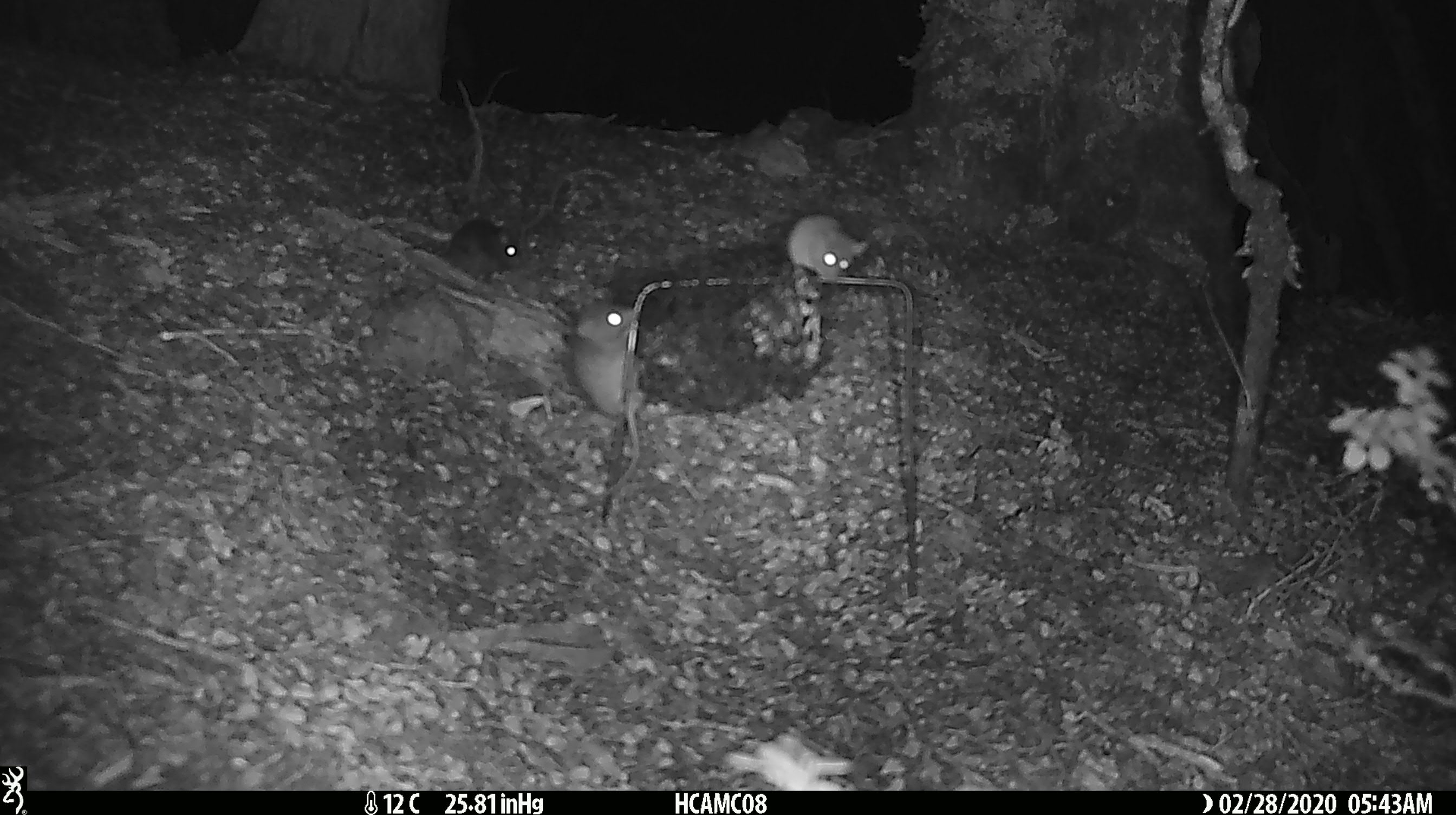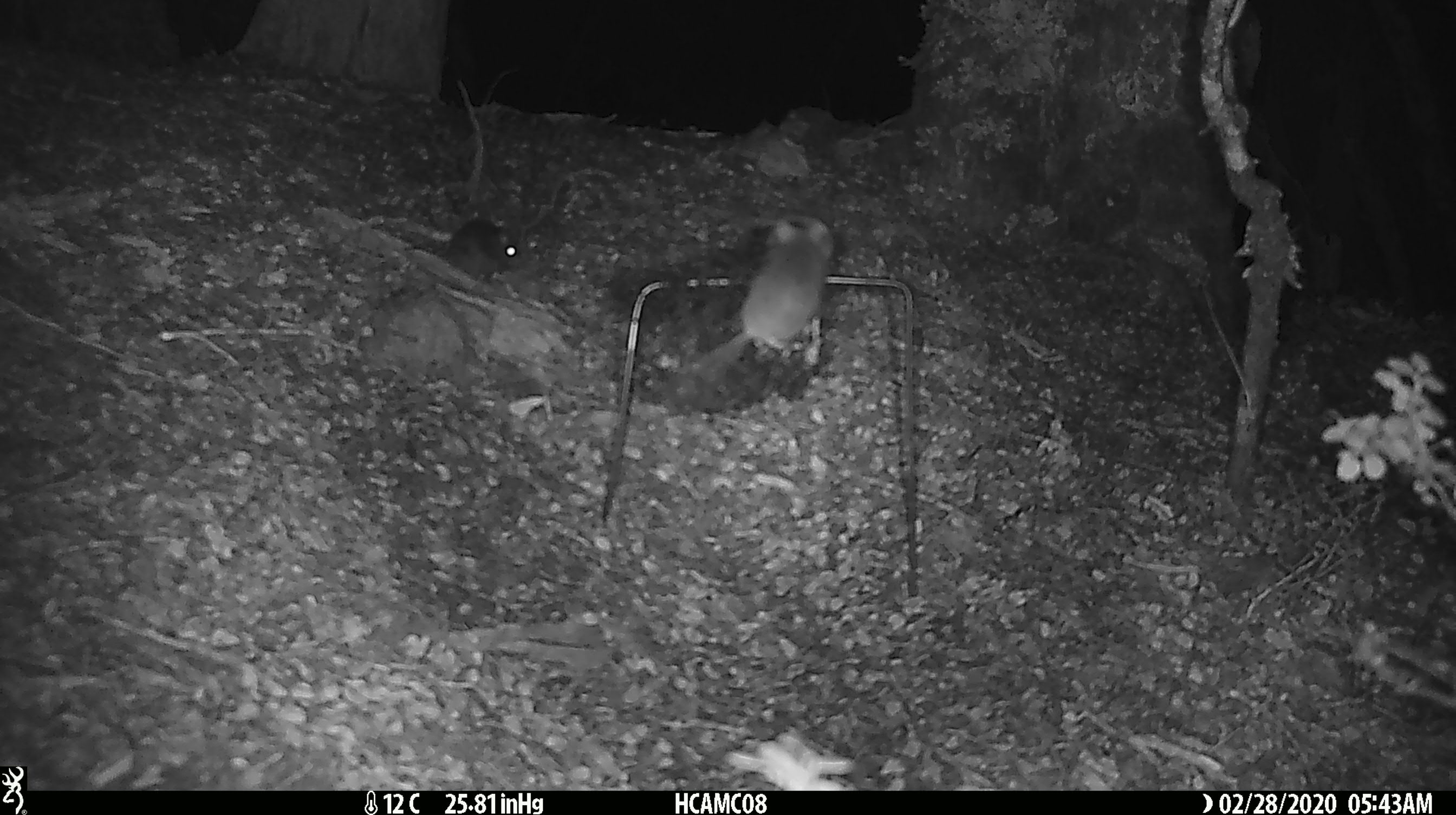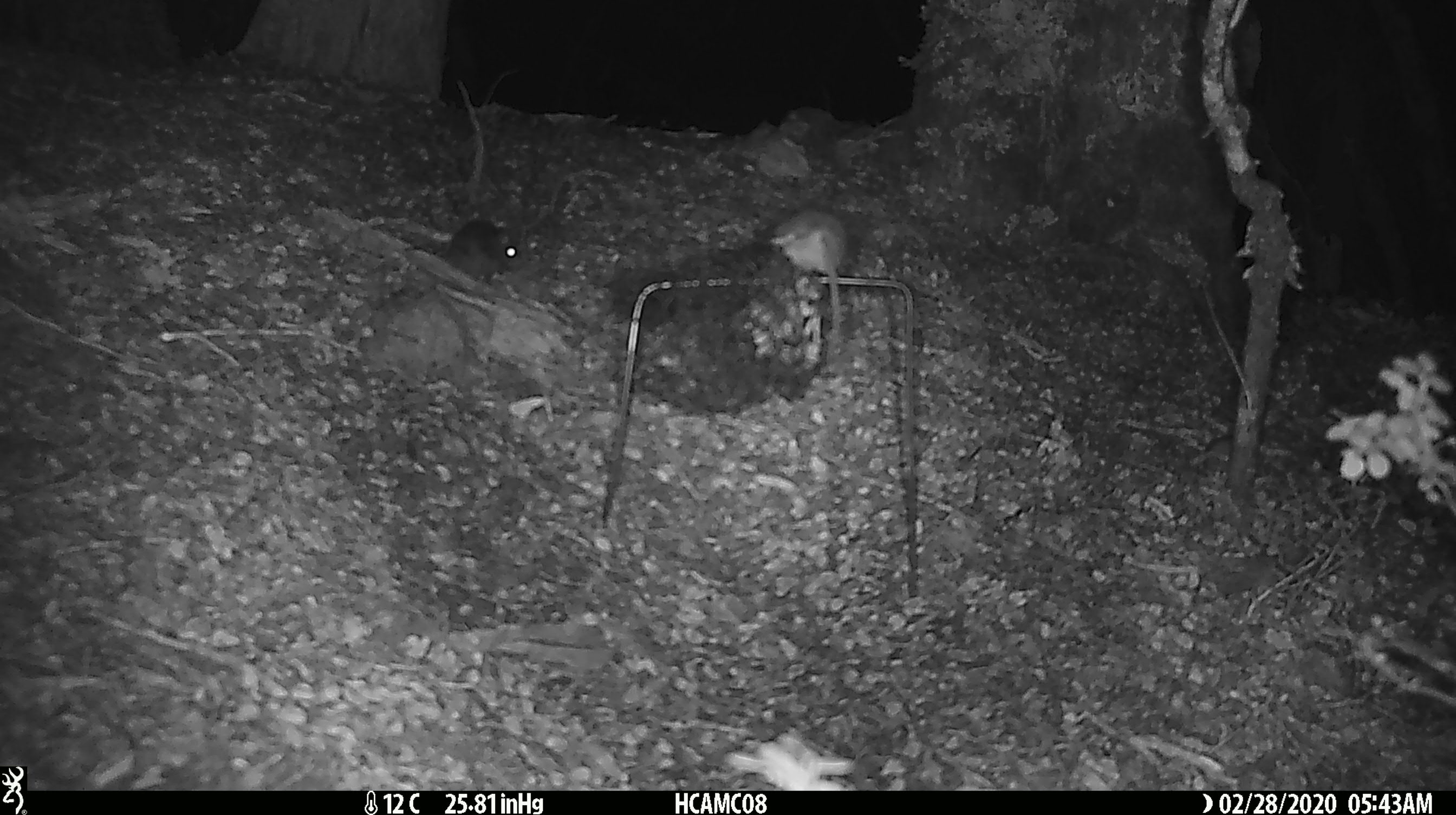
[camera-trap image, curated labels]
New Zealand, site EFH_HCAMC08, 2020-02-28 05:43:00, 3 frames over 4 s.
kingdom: Animalia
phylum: Chordata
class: Mammalia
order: Rodentia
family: Muridae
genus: Mus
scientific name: Mus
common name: mouse